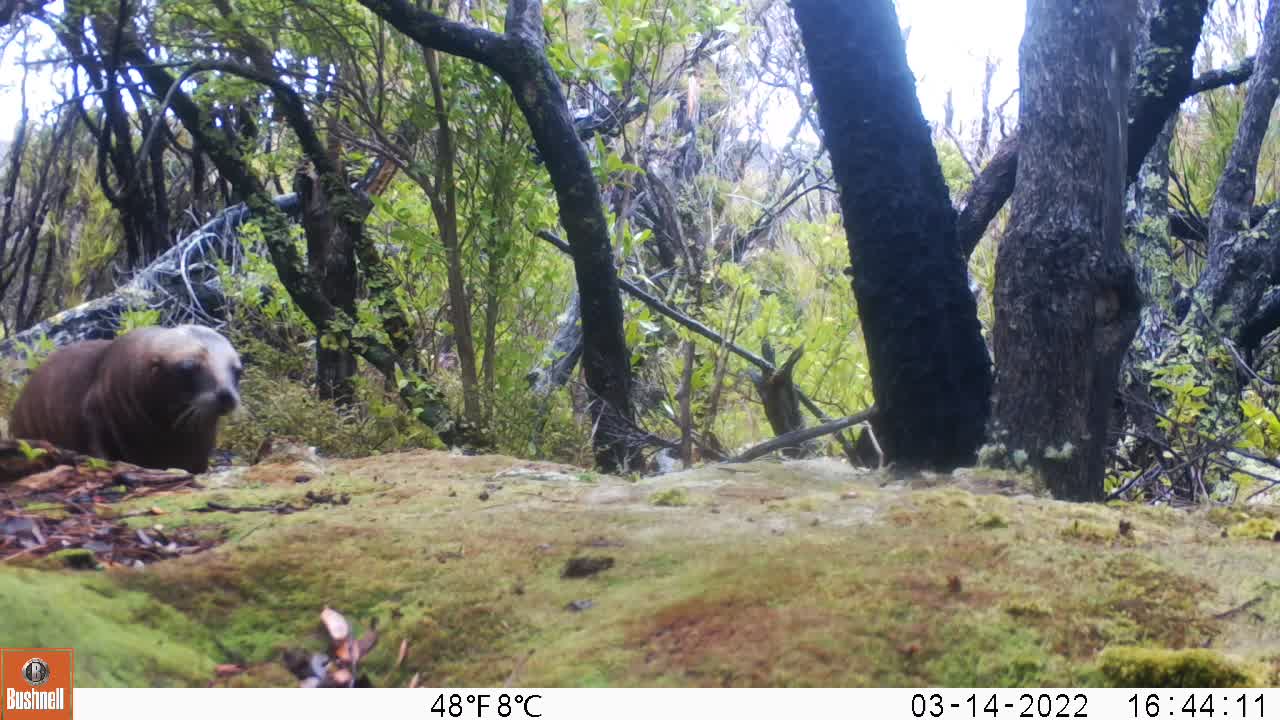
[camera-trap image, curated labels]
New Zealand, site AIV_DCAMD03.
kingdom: Animalia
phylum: Chordata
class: Mammalia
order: Carnivora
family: Otariidae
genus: Phocarctos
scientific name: Phocarctos hookeri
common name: new zealand sea lion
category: sealion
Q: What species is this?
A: Sealion (new zealand sea lion) (Phocarctos hookeri).